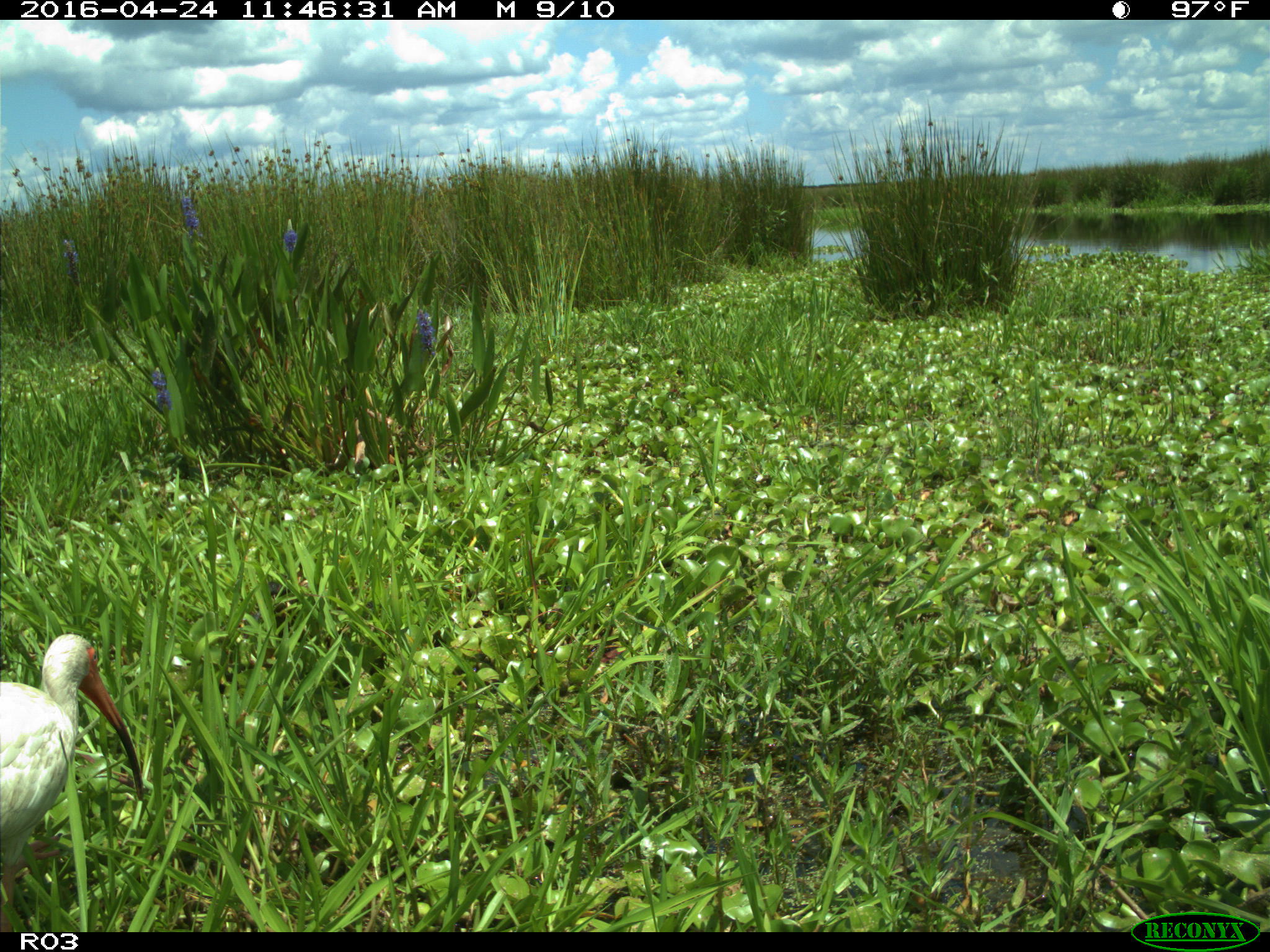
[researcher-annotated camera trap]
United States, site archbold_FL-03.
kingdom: Animalia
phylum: Chordata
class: Aves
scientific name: Aves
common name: birds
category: unidentified bird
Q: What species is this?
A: Unidentified bird (birds) (Aves).